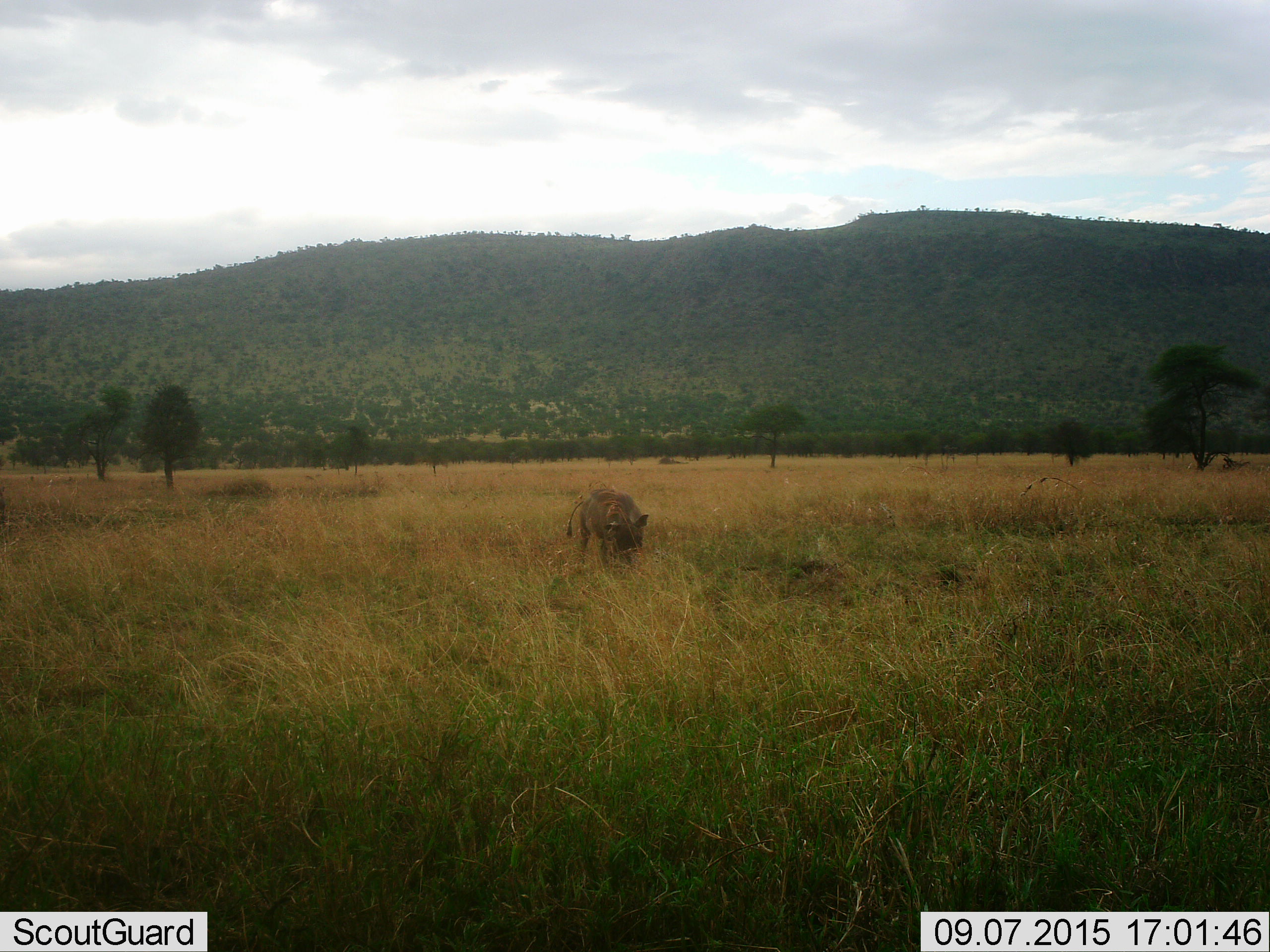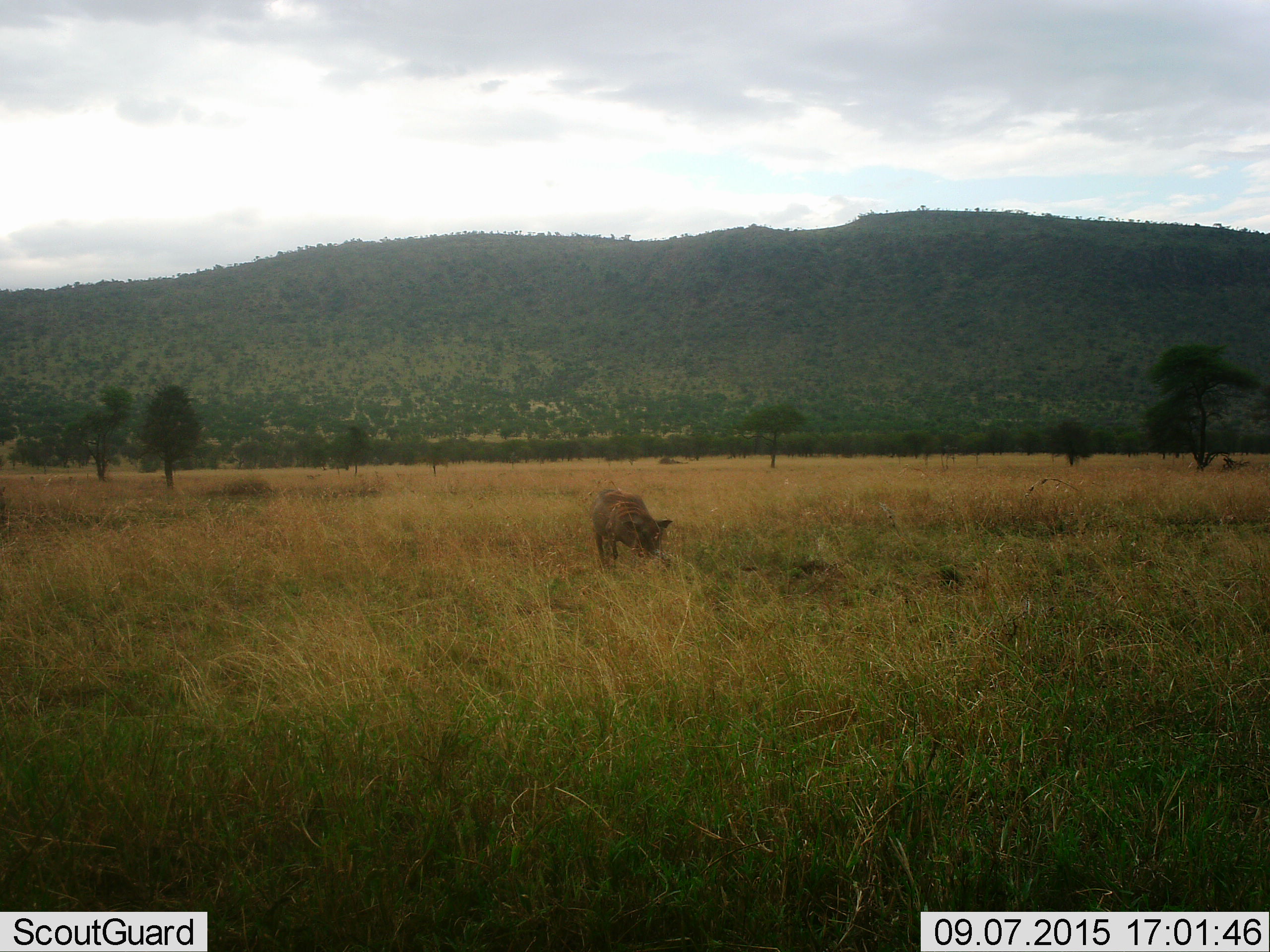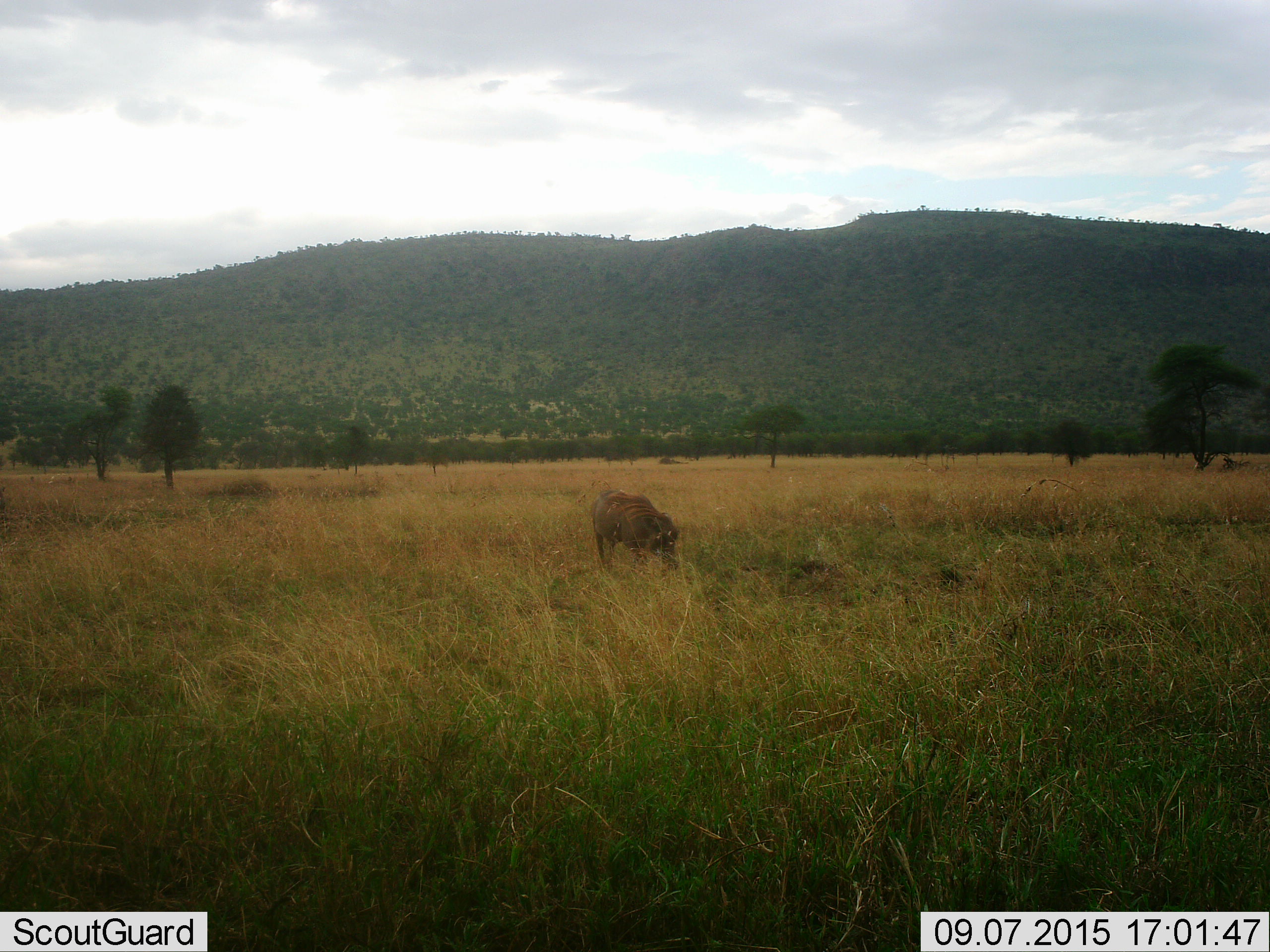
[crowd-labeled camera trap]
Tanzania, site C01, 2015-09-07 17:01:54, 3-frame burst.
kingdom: Animalia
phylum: Chordata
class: Mammalia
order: Artiodactyla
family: Suidae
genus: Phacochoerus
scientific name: Phacochoerus africanus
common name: warthog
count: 1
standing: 50%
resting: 0%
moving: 10%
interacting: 0%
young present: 0%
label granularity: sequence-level